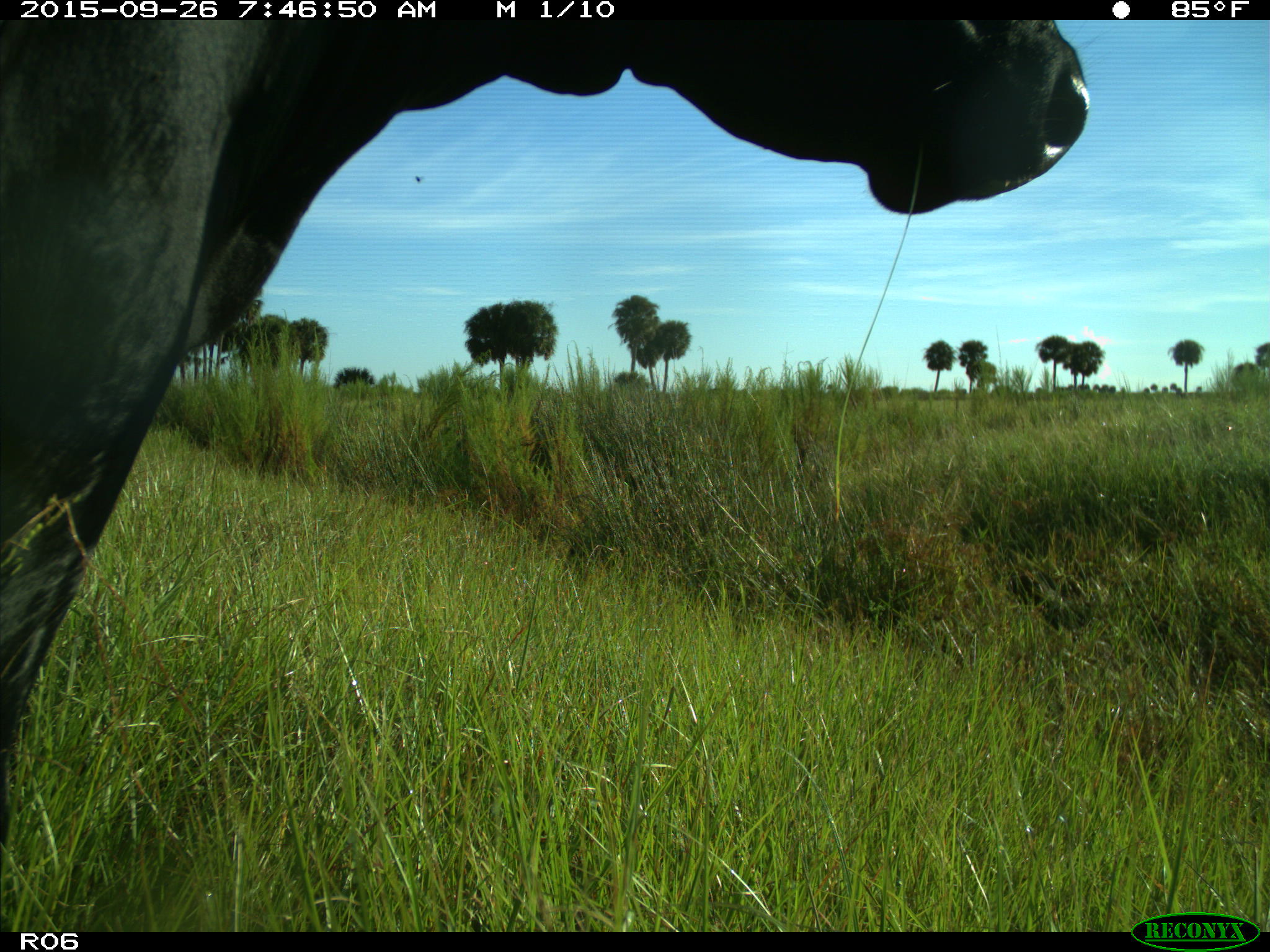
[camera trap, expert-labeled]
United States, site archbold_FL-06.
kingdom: Animalia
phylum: Chordata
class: Mammalia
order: Artiodactyla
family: Bovidae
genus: Bos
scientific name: Bos taurus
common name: domestic cow